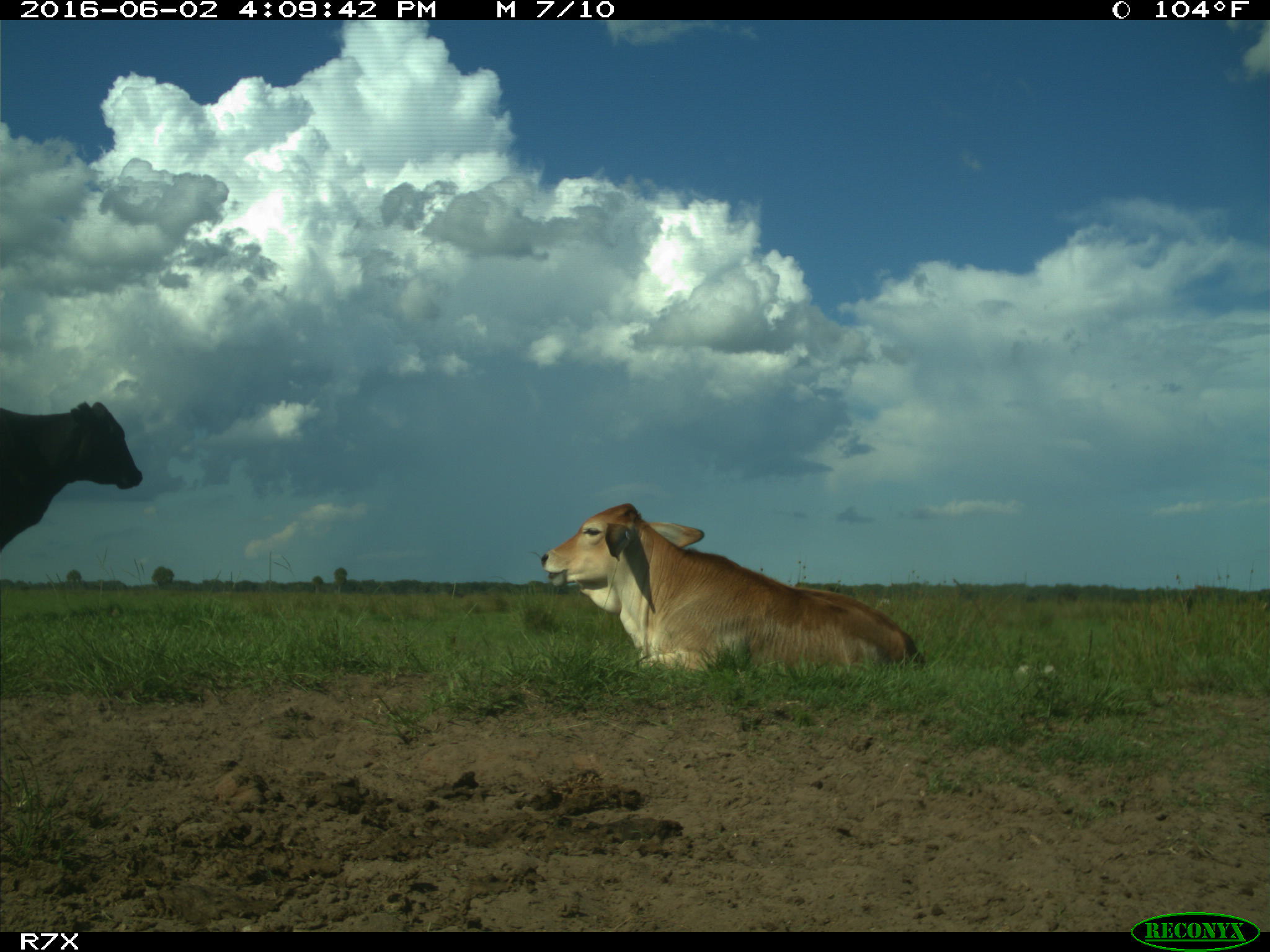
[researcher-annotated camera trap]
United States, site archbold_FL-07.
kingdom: Animalia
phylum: Chordata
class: Mammalia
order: Artiodactyla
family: Bovidae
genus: Bos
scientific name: Bos taurus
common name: domestic cow